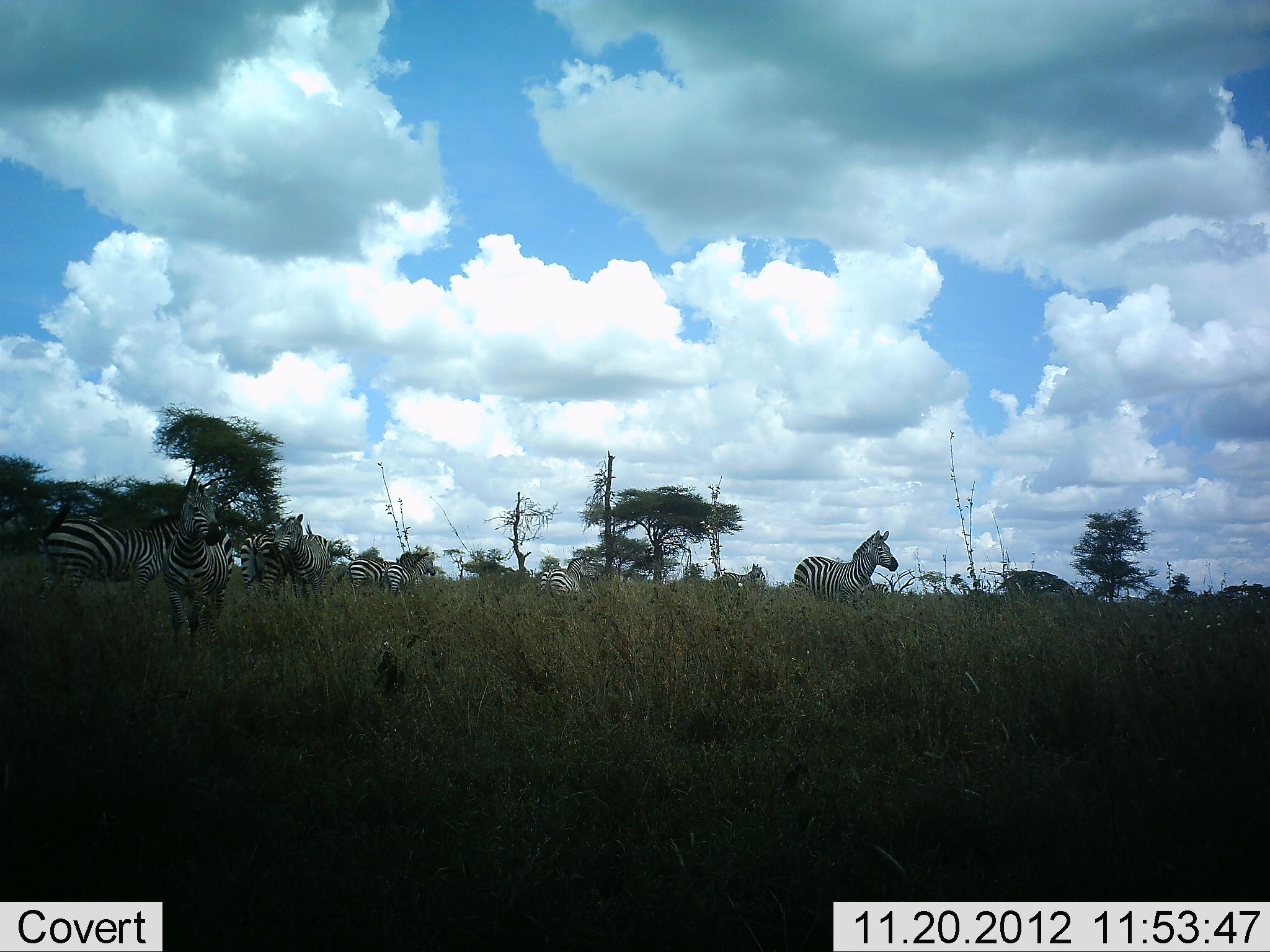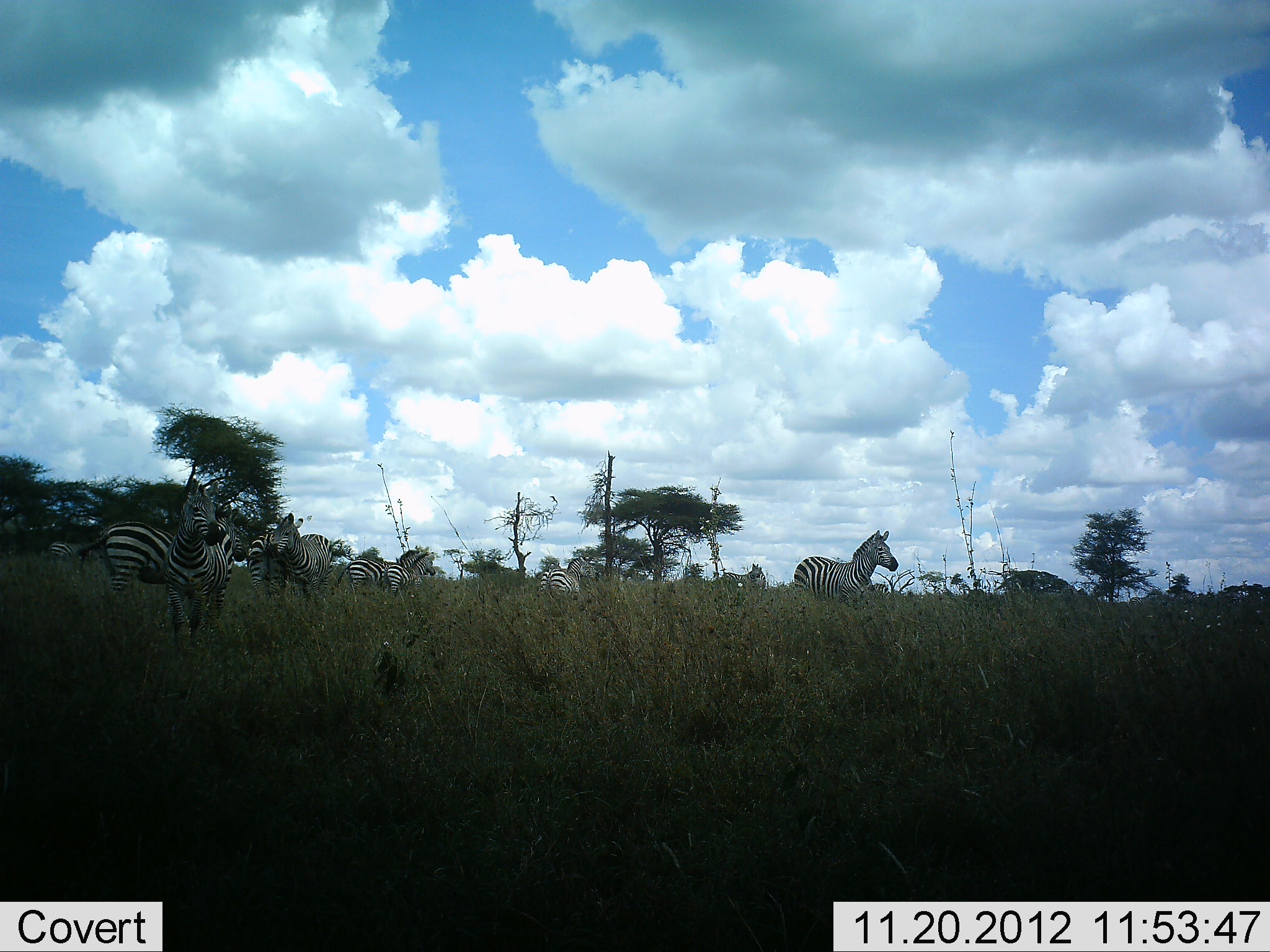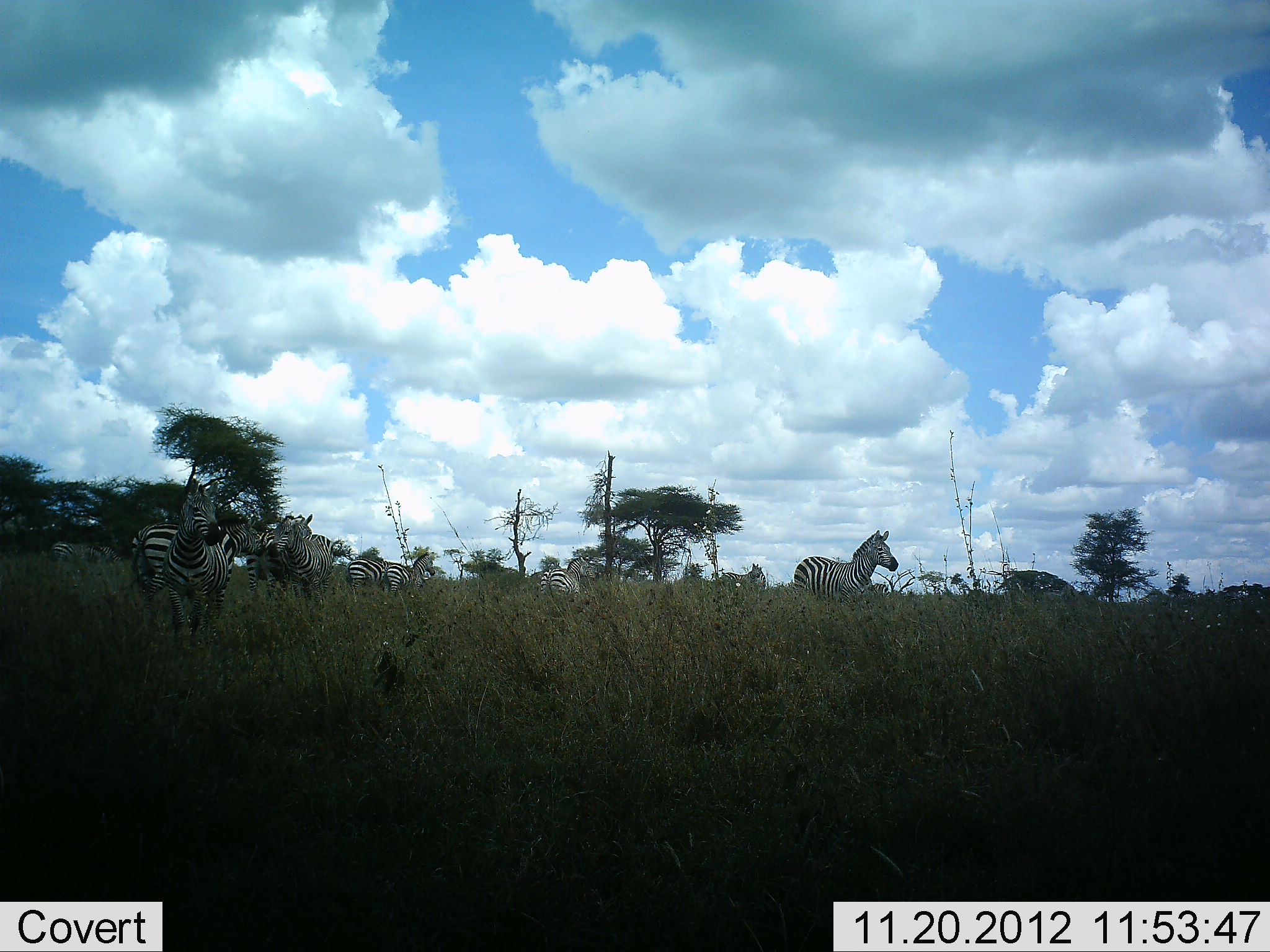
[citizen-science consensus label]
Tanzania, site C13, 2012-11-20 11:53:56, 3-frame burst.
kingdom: Animalia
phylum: Chordata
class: Mammalia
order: Perissodactyla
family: Equidae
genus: Equus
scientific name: Equus quagga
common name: plains zebra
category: zebra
Zebra (plains zebra) (Equus quagga), count 10. Behavior (volunteer vote fractions): standing 91%, resting 0%, moving 45%, interacting 9%. Young present (vote fraction): 0%. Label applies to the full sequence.